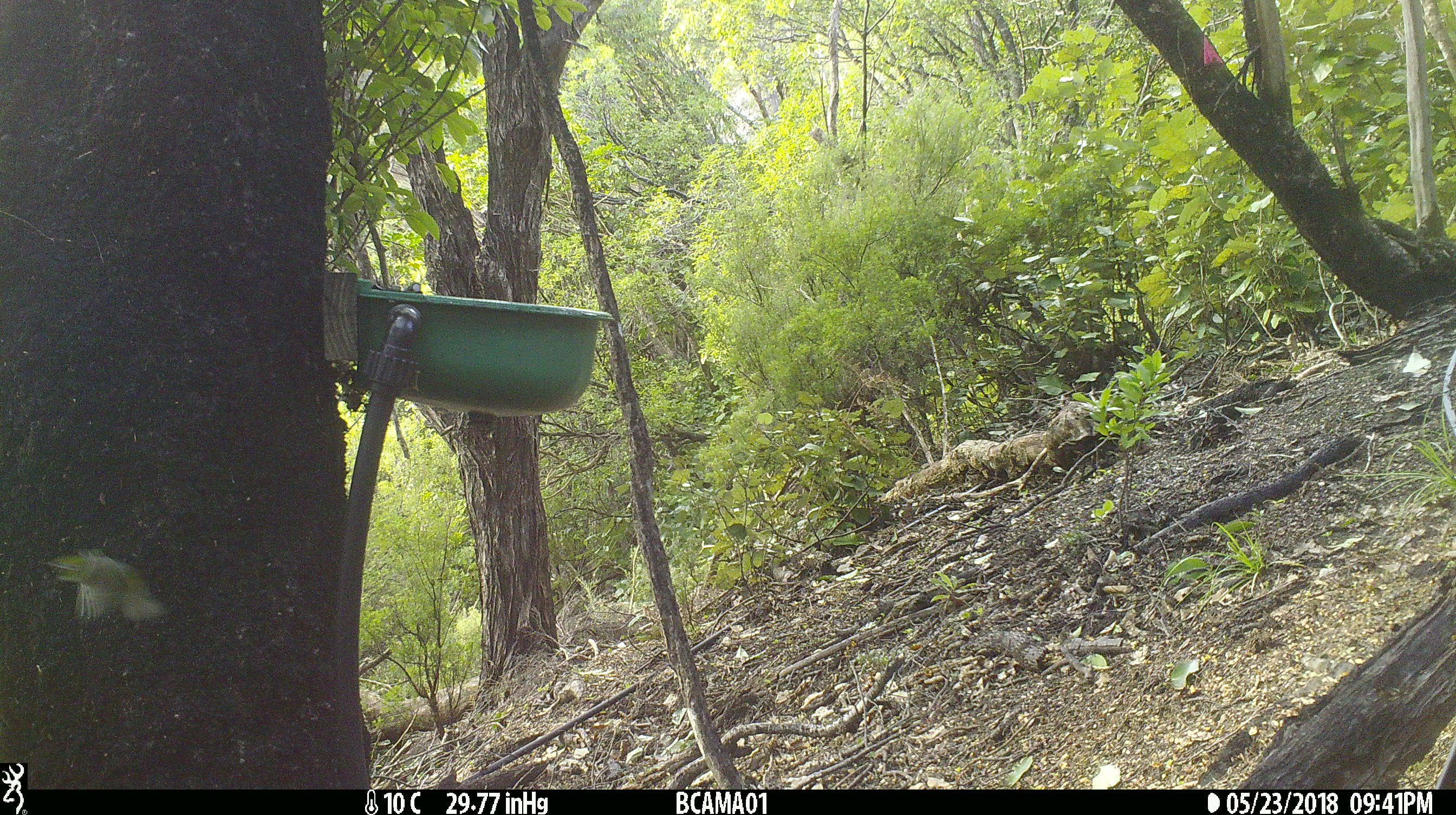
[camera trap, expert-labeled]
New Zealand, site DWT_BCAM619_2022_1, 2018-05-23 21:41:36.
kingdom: Animalia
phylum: Chordata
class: Aves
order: Passeriformes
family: Zosteropidae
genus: Zosterops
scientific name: Zosterops lateralis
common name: silvereye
Silvereye (Zosterops lateralis).